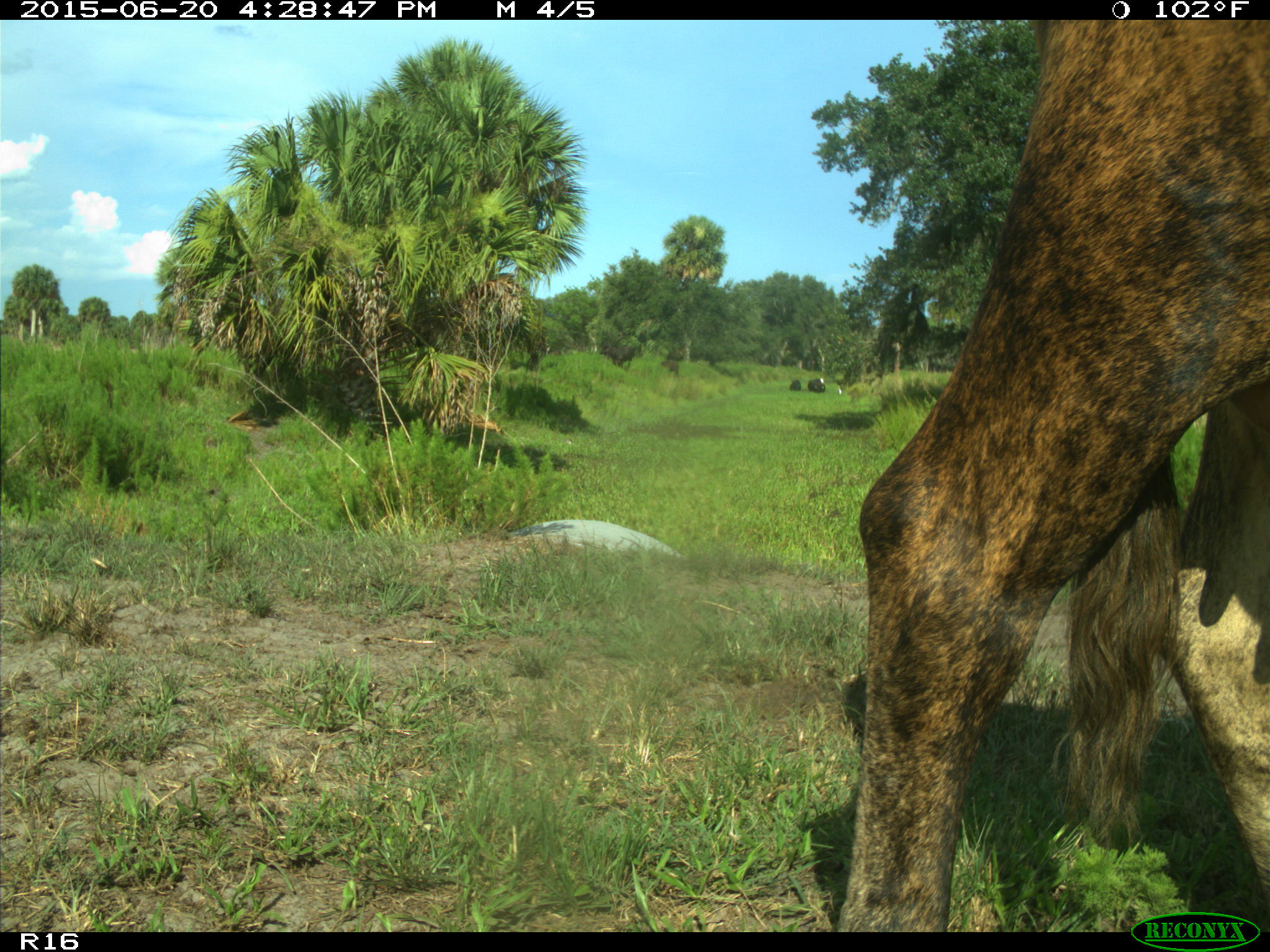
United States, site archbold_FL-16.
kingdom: Animalia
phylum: Chordata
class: Mammalia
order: Artiodactyla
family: Bovidae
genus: Bos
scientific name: Bos taurus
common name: domestic cow